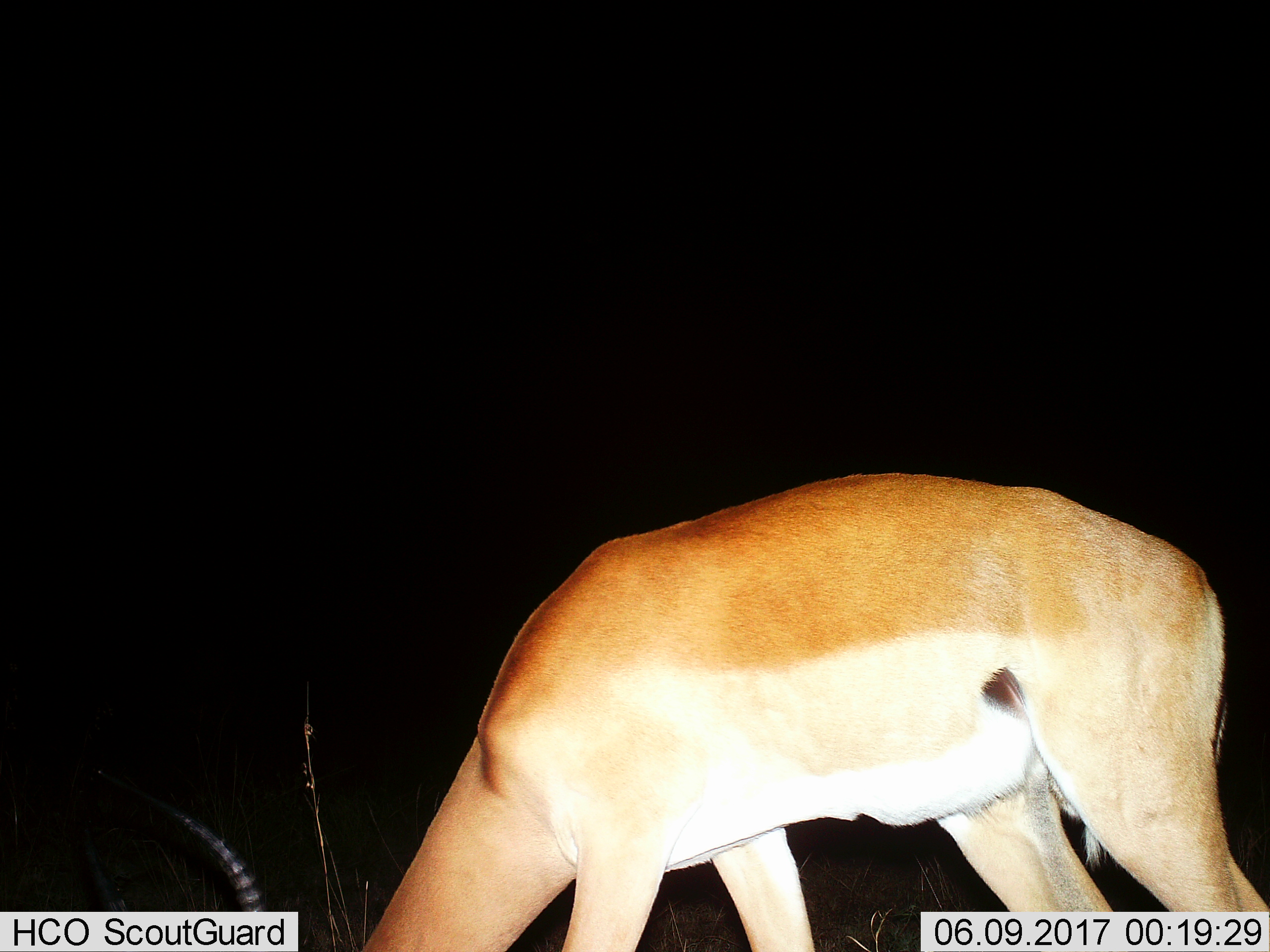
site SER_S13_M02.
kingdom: Animalia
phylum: Chordata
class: Mammalia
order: Artiodactyla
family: Bovidae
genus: Aepyceros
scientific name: Aepyceros melampus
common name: impala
Impala (Aepyceros melampus), count 1. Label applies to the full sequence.